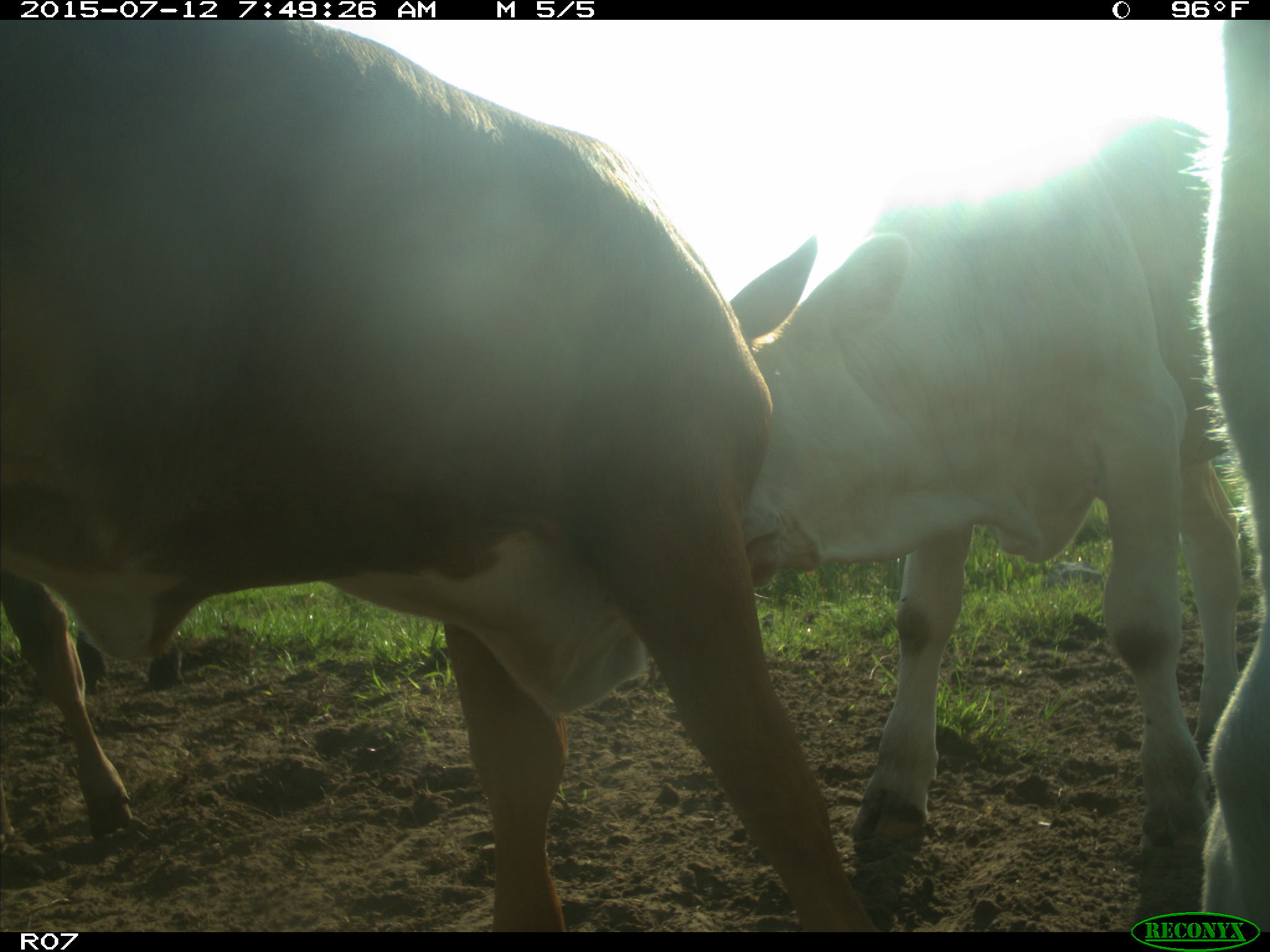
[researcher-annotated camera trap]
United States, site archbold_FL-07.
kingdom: Animalia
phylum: Chordata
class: Mammalia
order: Artiodactyla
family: Bovidae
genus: Bos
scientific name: Bos taurus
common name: domestic cow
Bos taurus (domestic cow).